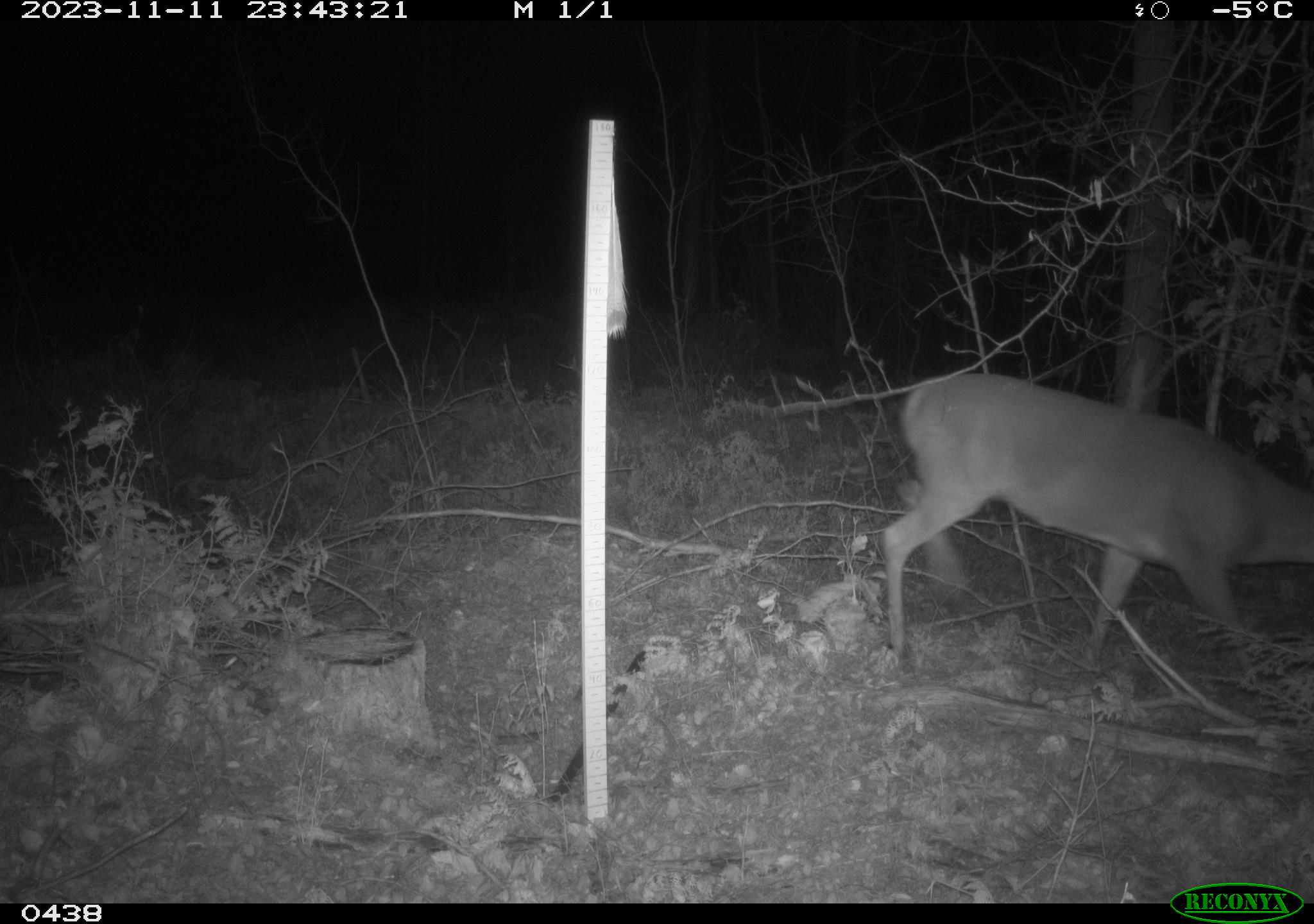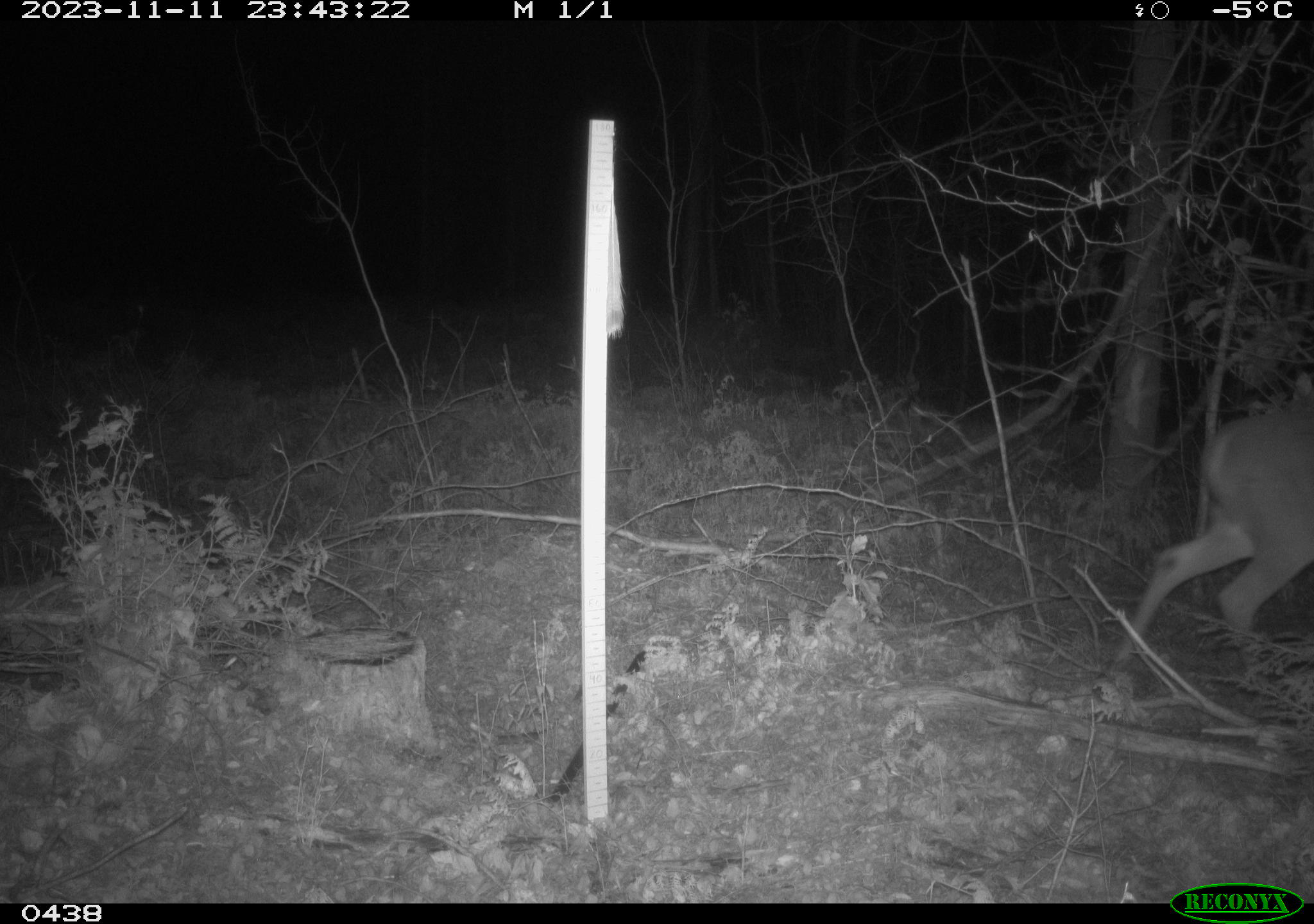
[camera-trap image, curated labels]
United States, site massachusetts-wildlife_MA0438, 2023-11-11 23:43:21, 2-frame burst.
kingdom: Animalia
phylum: Chordata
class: Mammalia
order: Artiodactyla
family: Cervidae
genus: Odocoileus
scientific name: Odocoileus virginianus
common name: white-tailed deer